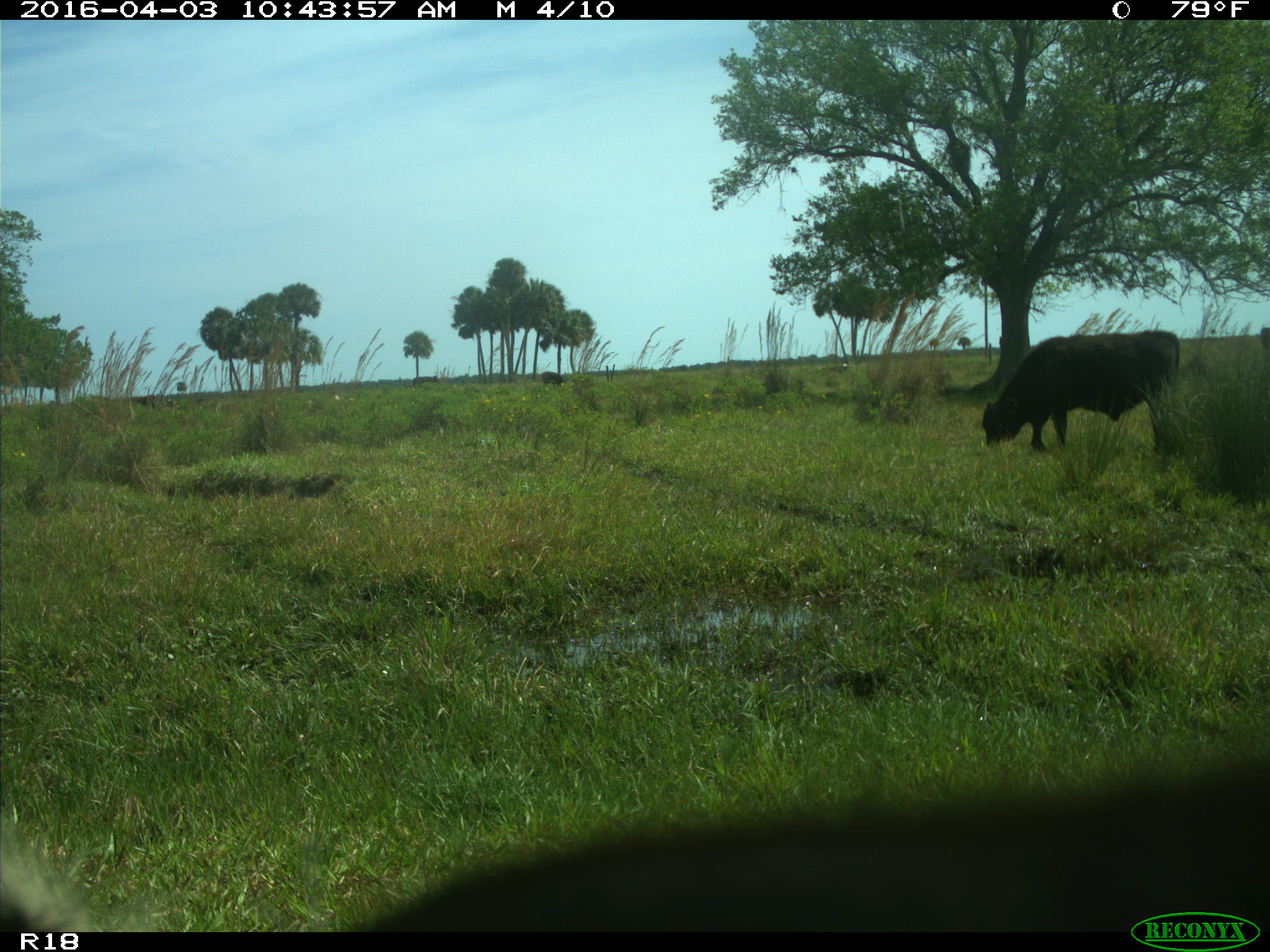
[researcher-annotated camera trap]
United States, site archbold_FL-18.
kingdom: Animalia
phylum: Chordata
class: Mammalia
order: Artiodactyla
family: Bovidae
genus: Bos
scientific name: Bos taurus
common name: domestic cow